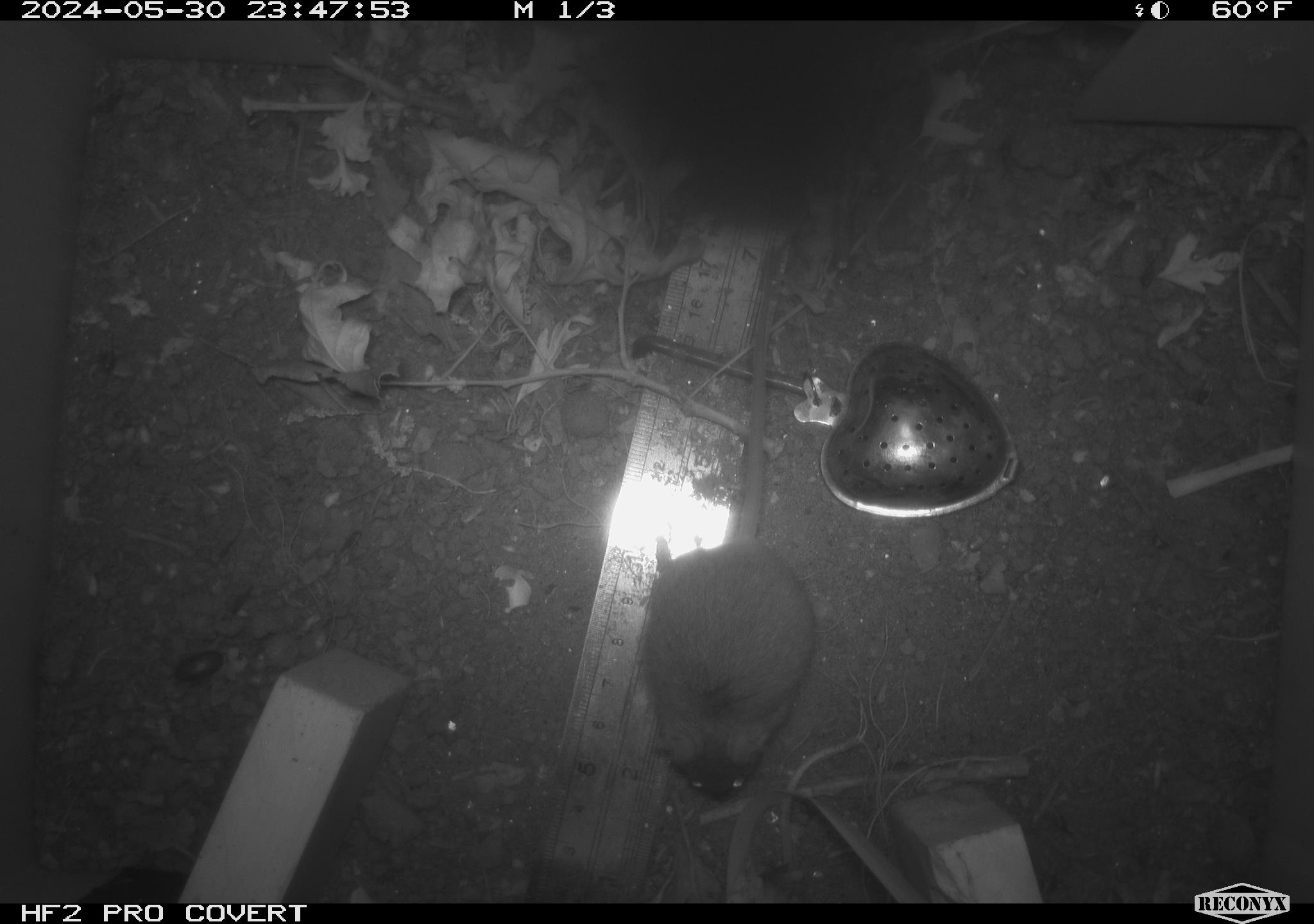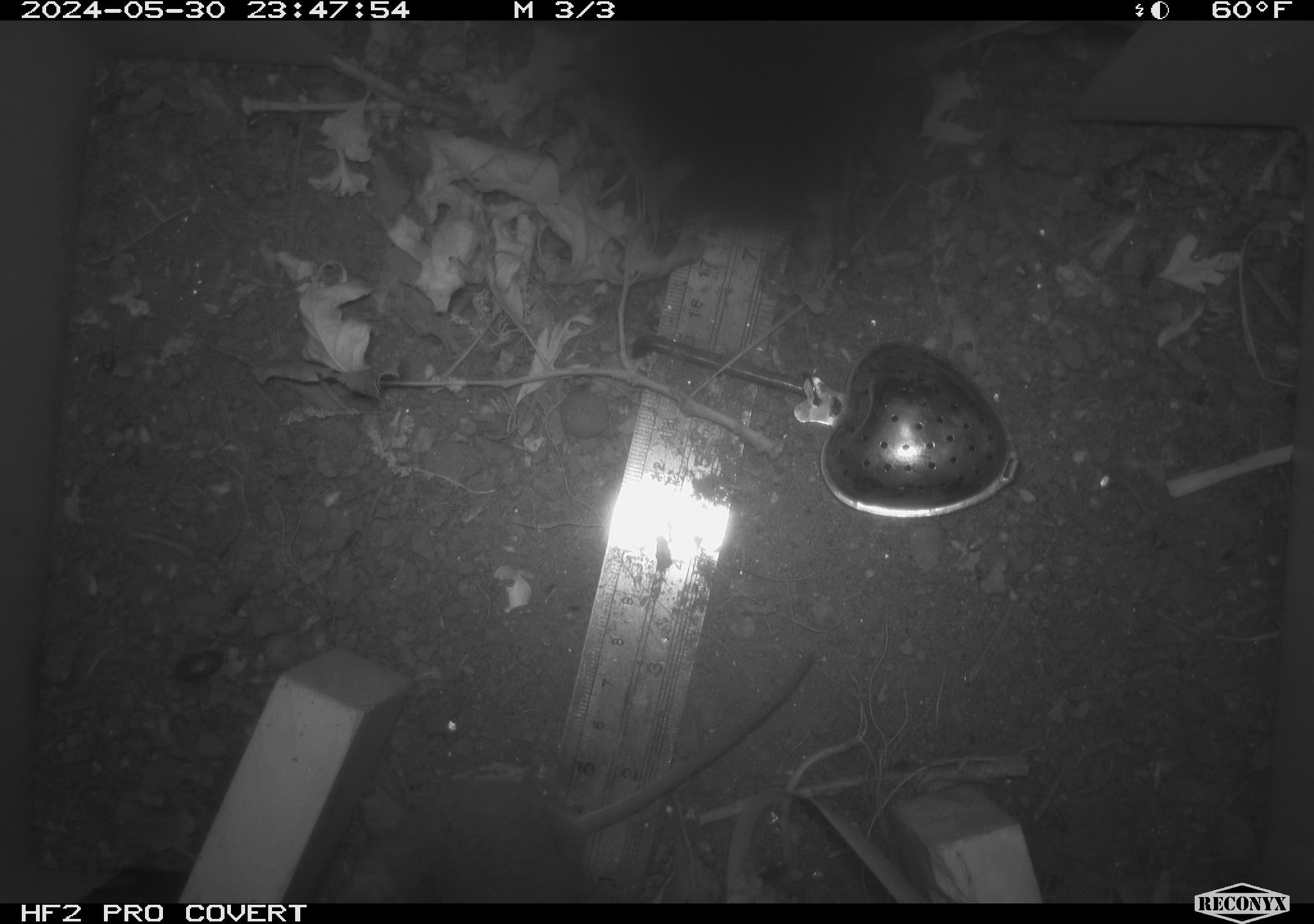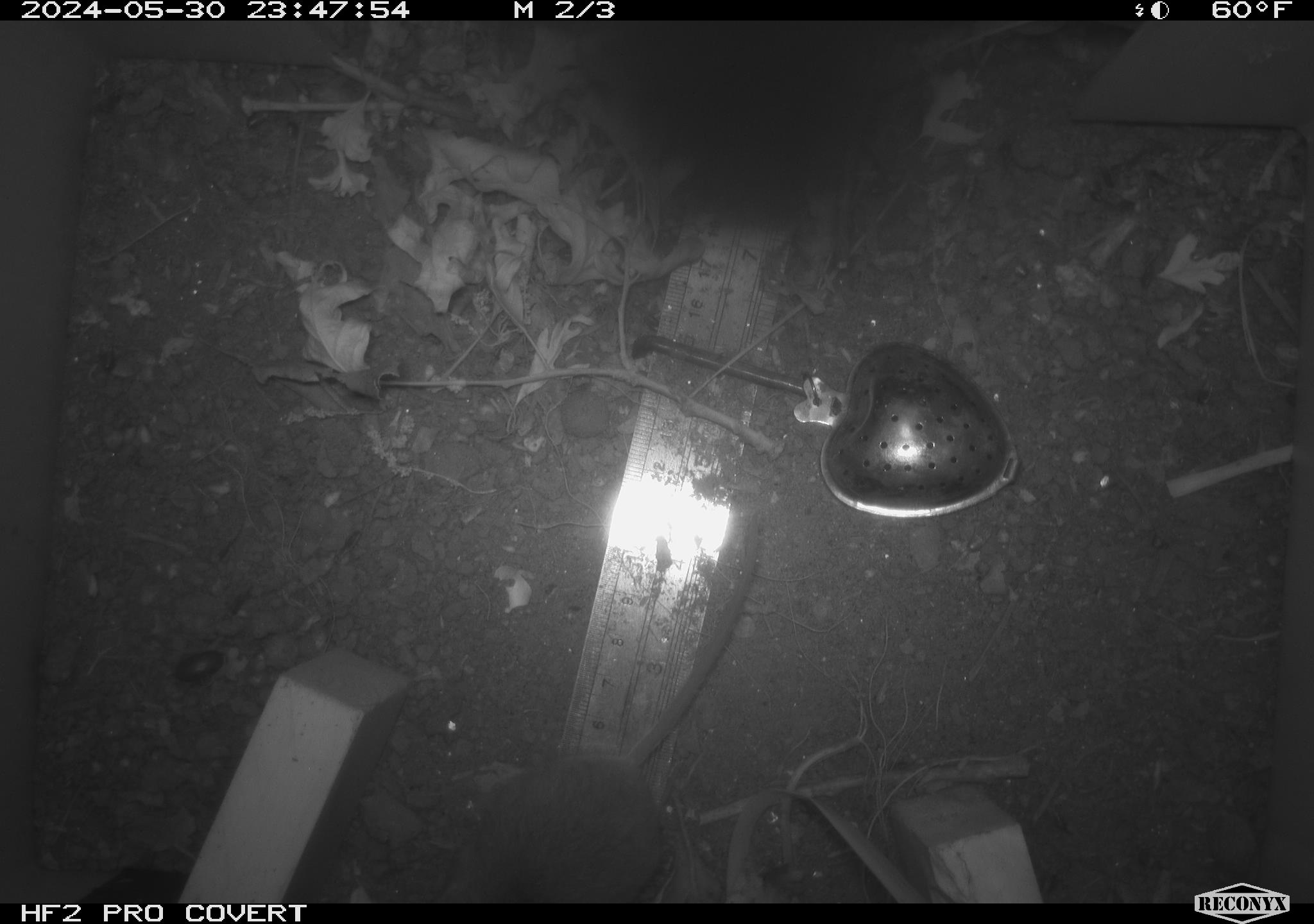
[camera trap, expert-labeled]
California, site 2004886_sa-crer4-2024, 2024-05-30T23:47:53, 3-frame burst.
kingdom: Animalia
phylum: Chordata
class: Mammalia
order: Rodentia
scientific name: Rodentia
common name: mouse species